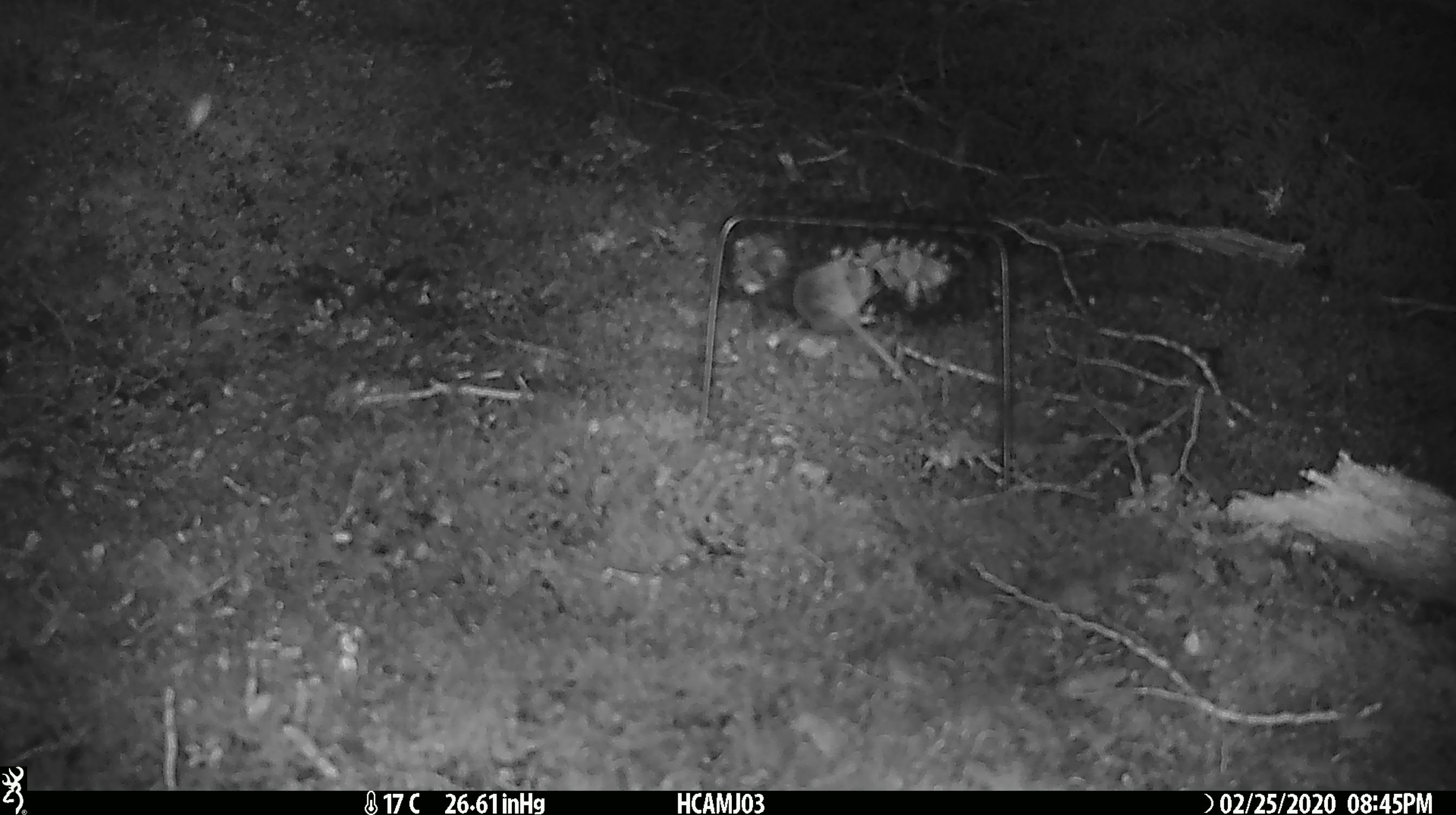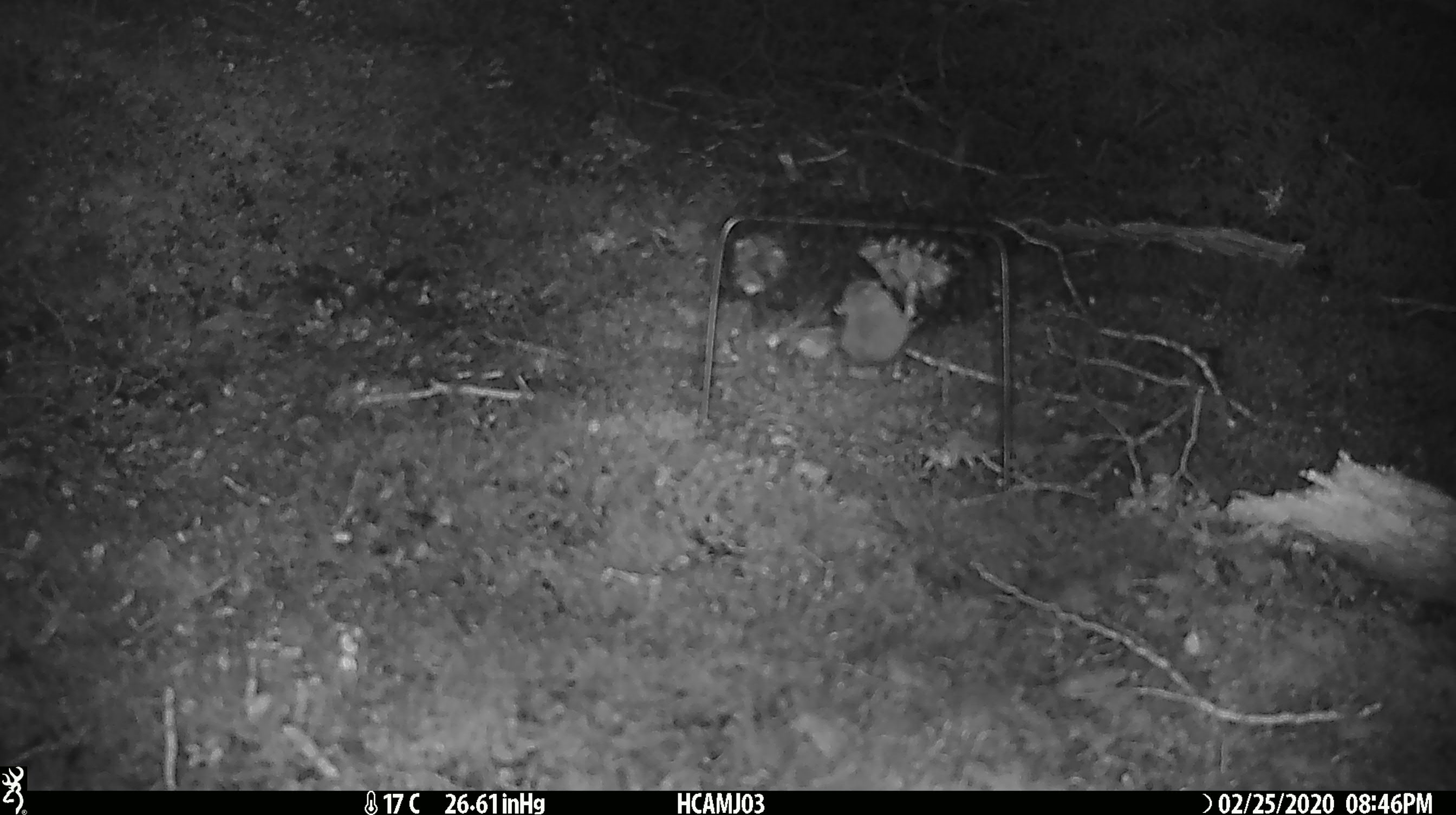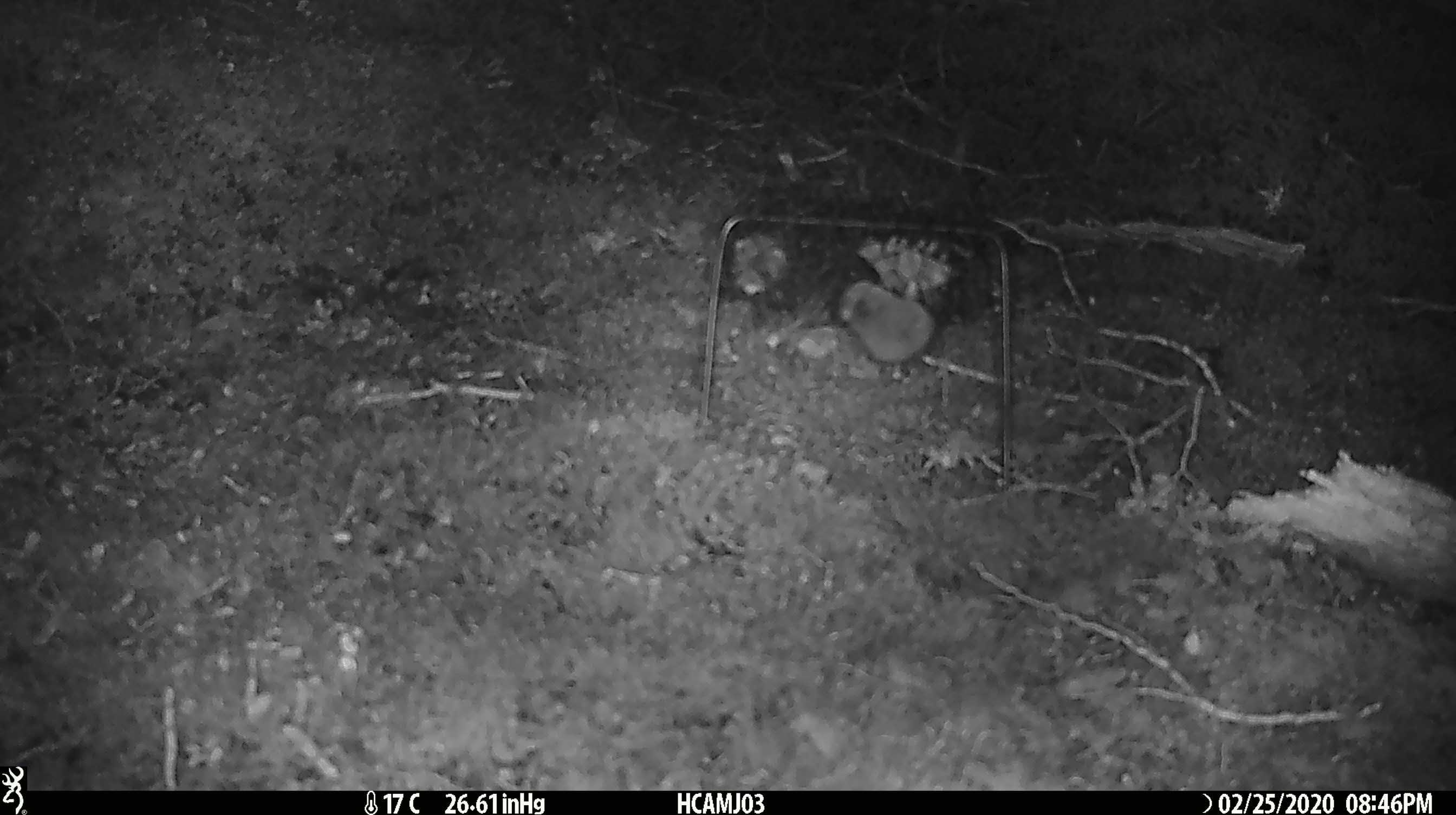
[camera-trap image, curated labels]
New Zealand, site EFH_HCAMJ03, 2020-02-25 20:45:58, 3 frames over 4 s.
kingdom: Animalia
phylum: Chordata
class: Mammalia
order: Rodentia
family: Muridae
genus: Mus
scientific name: Mus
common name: mouse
Mouse (Mus).